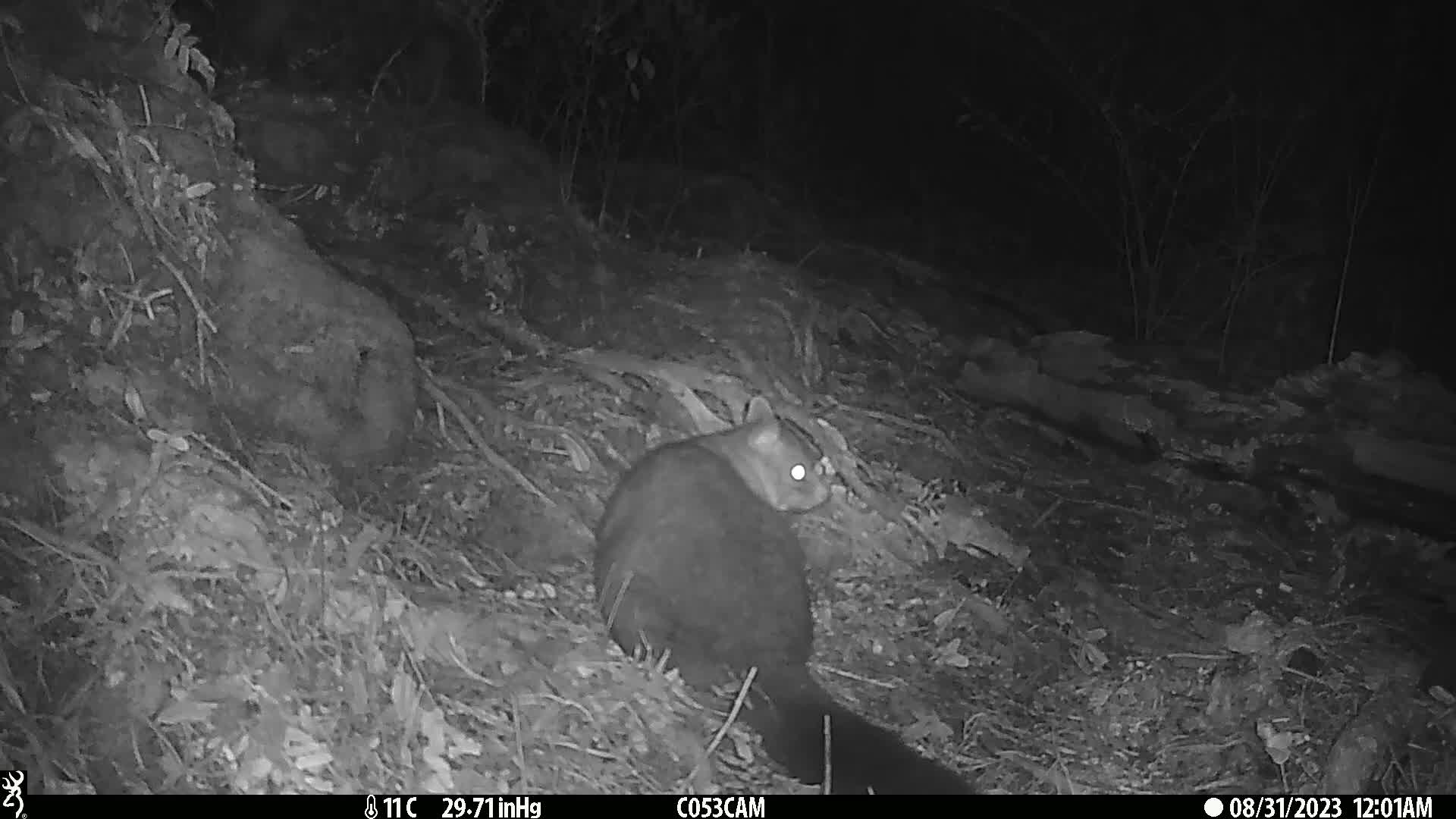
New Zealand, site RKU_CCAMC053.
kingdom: Animalia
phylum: Chordata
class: Mammalia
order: Diprotodontia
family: Phalangeridae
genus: Trichosurus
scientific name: Trichosurus vulpecula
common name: common brushtail possum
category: possum